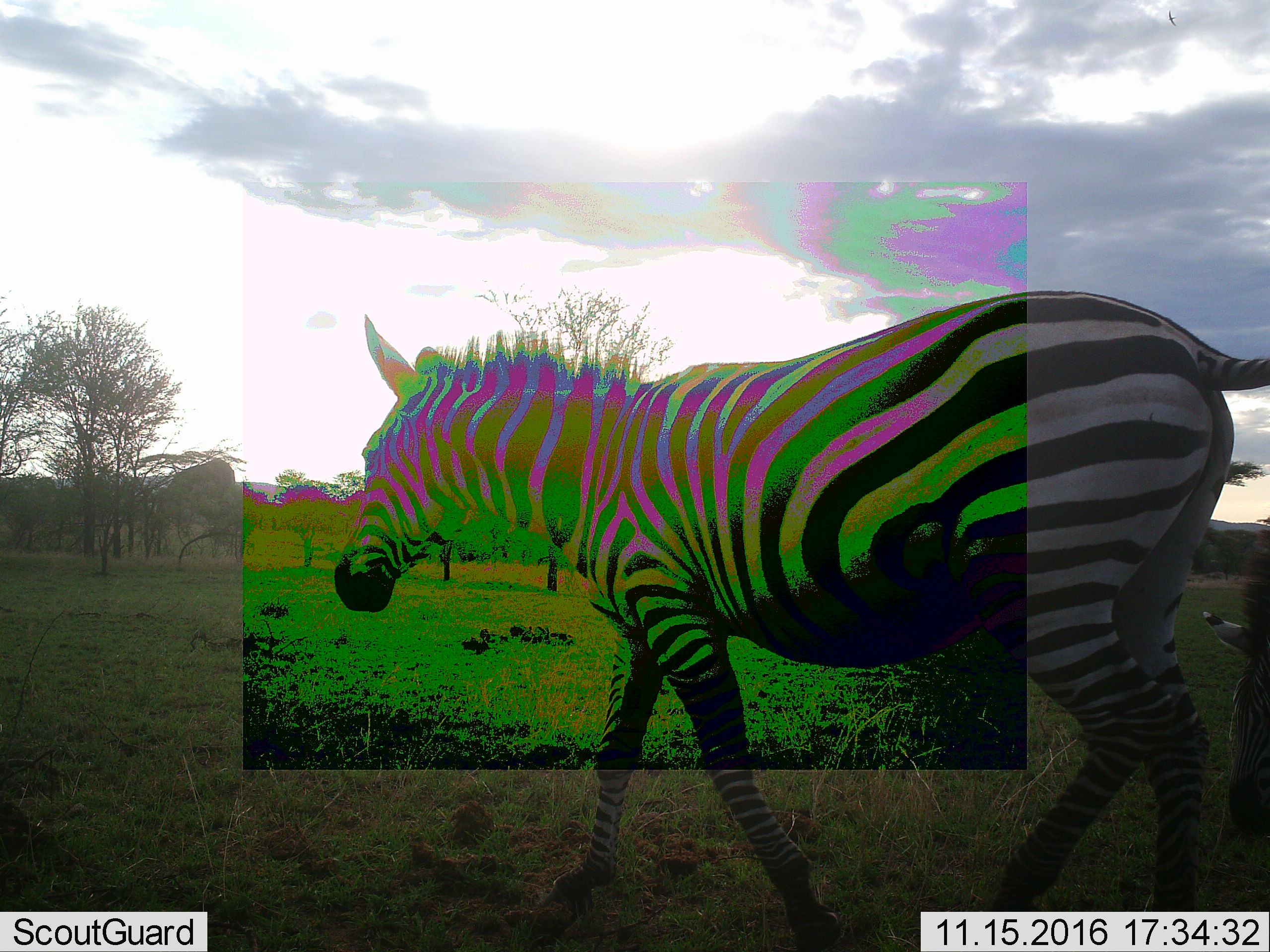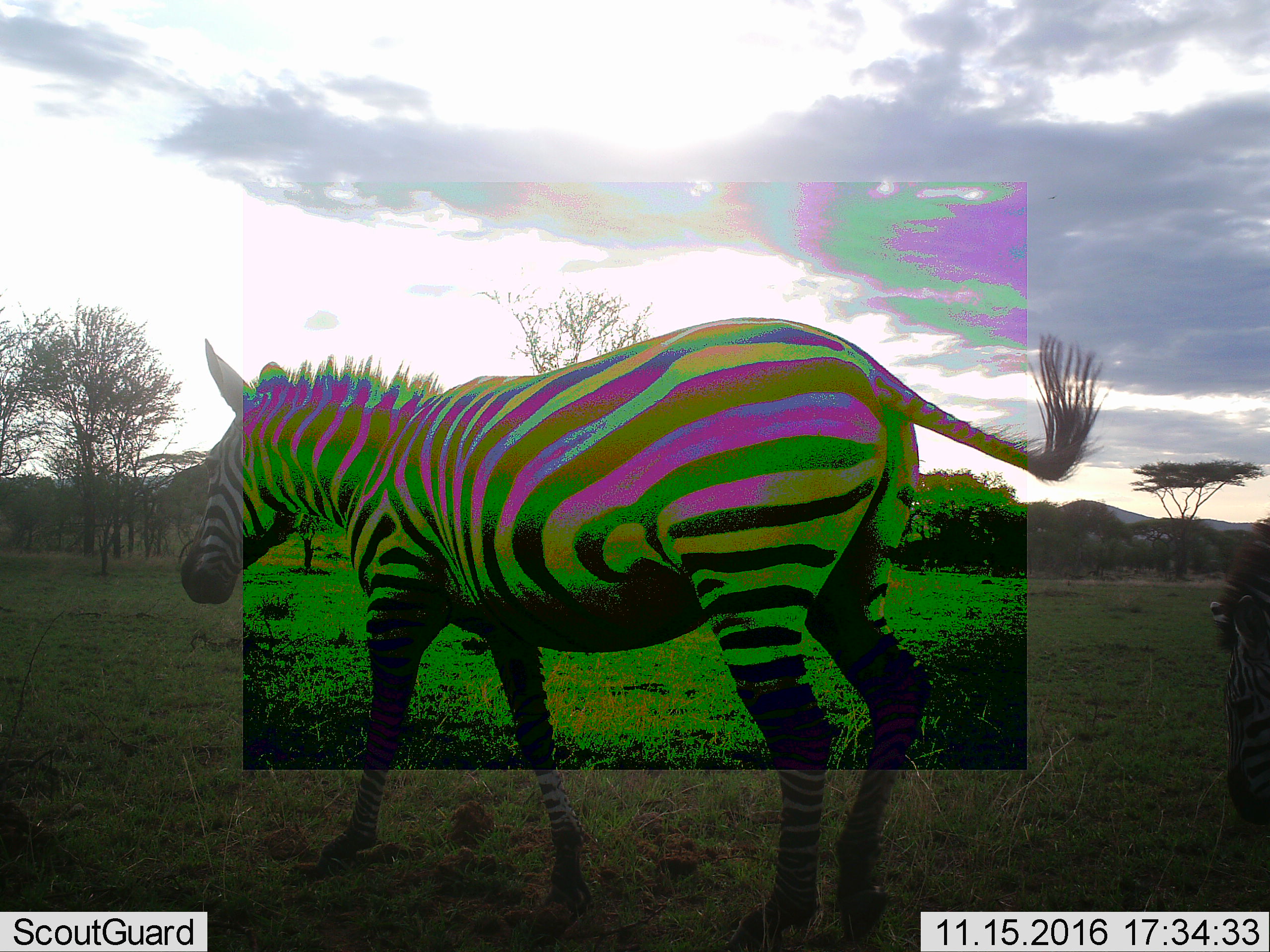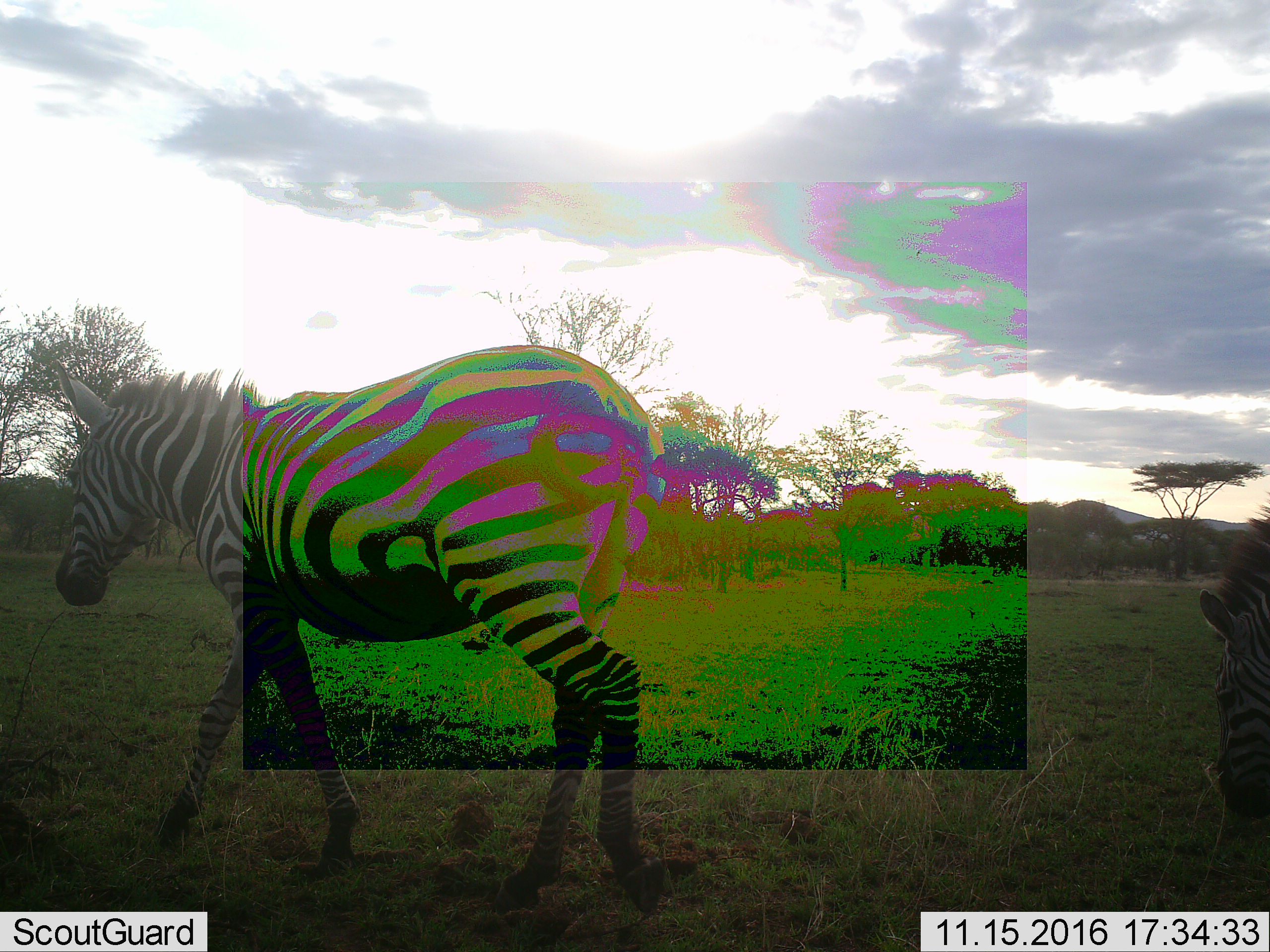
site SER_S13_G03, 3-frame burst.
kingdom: Animalia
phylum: Chordata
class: Mammalia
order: Perissodactyla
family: Equidae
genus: Equus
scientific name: Equus quagga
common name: plains zebra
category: zebraplains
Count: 2.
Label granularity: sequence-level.